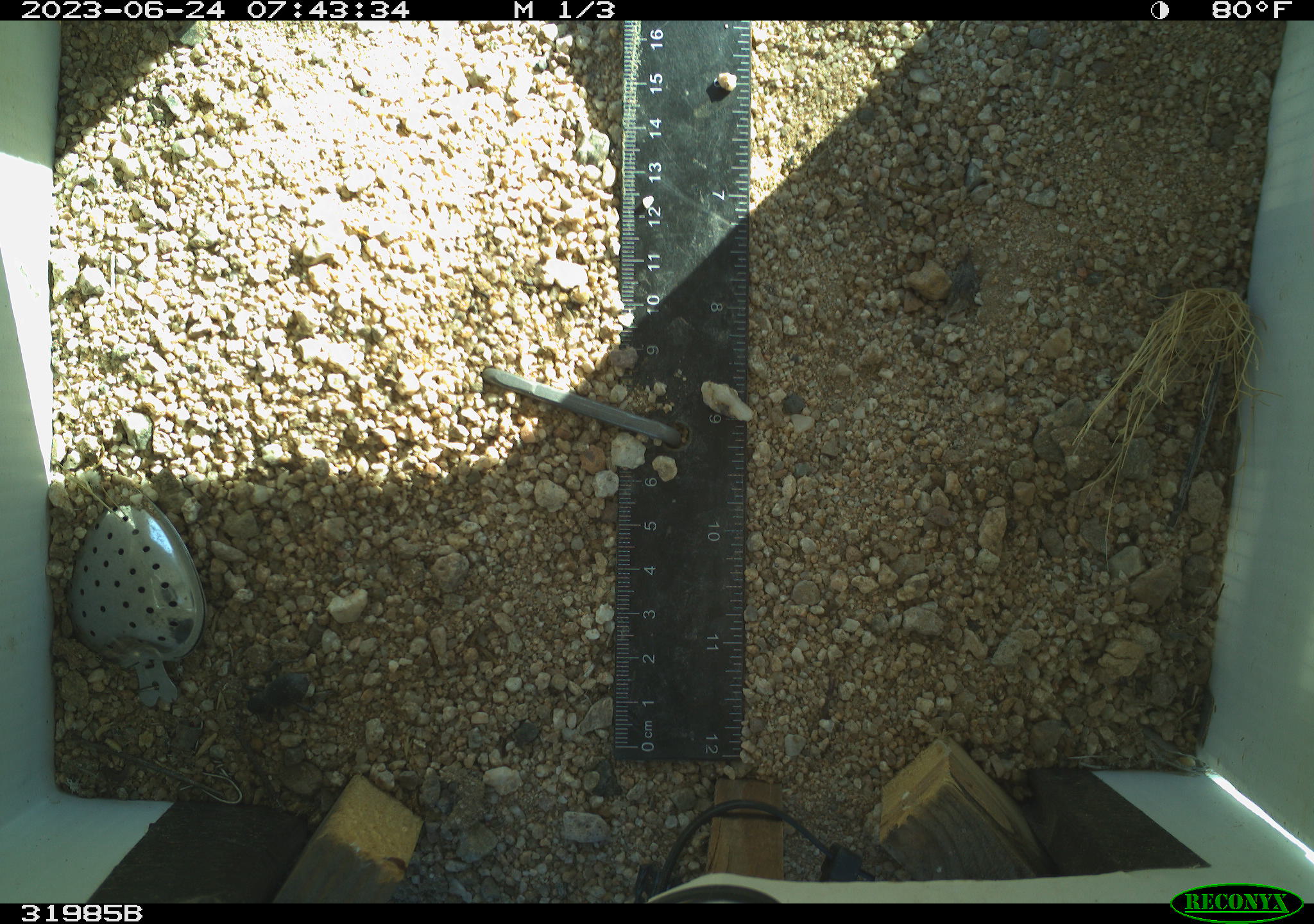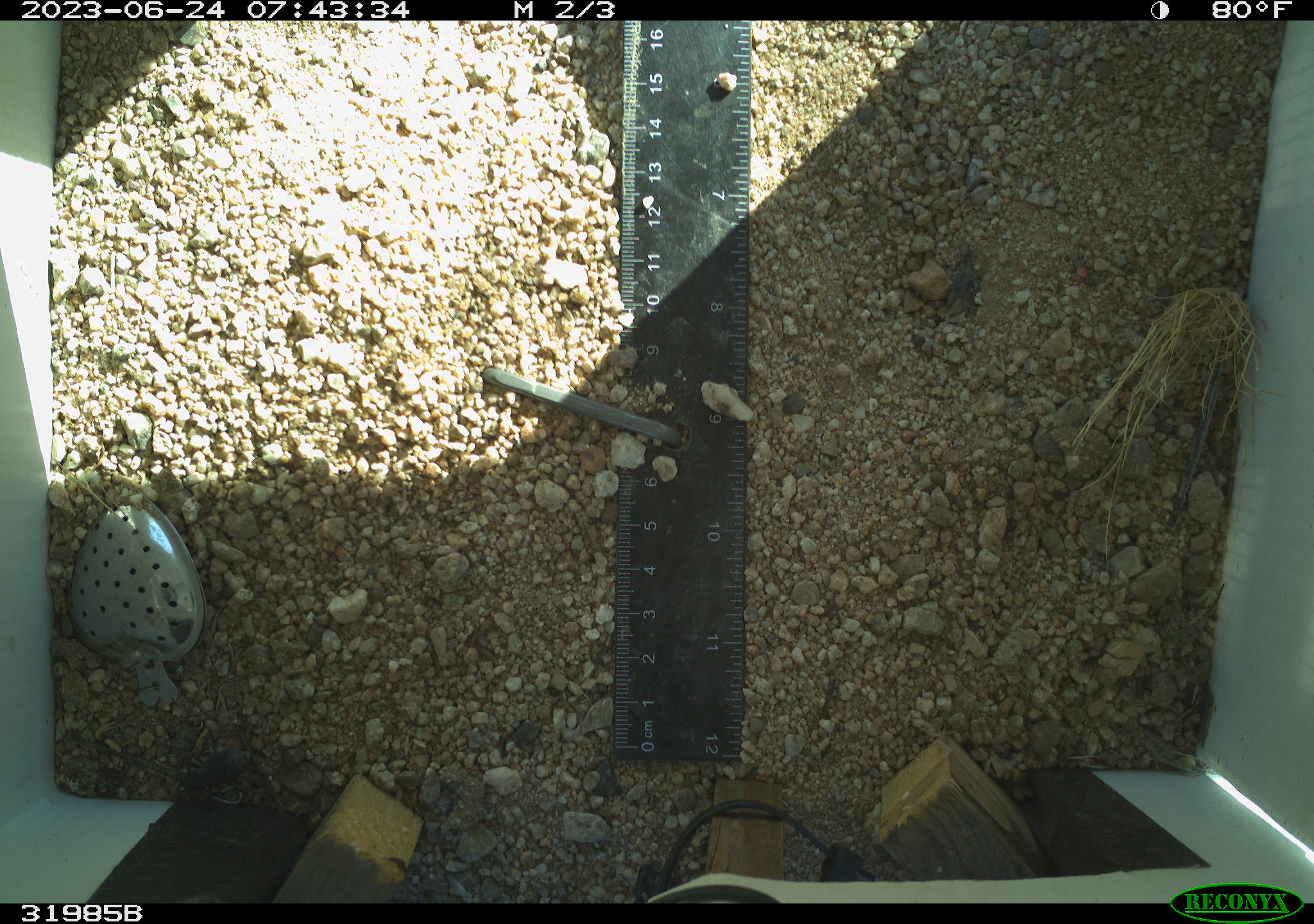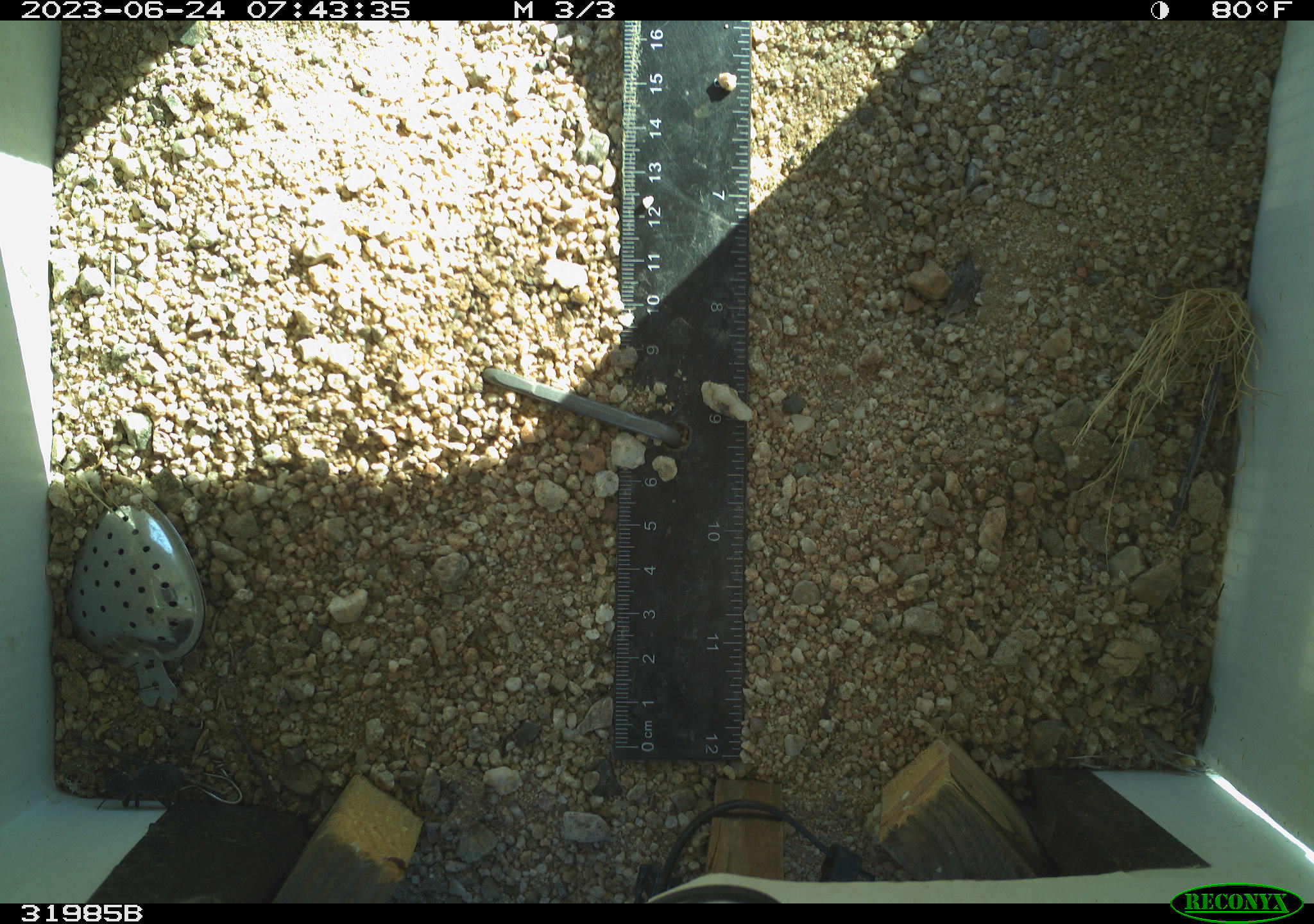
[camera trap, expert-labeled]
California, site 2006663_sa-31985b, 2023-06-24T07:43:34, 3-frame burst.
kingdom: Animalia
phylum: Arthropoda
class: Insecta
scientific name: Insecta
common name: insect